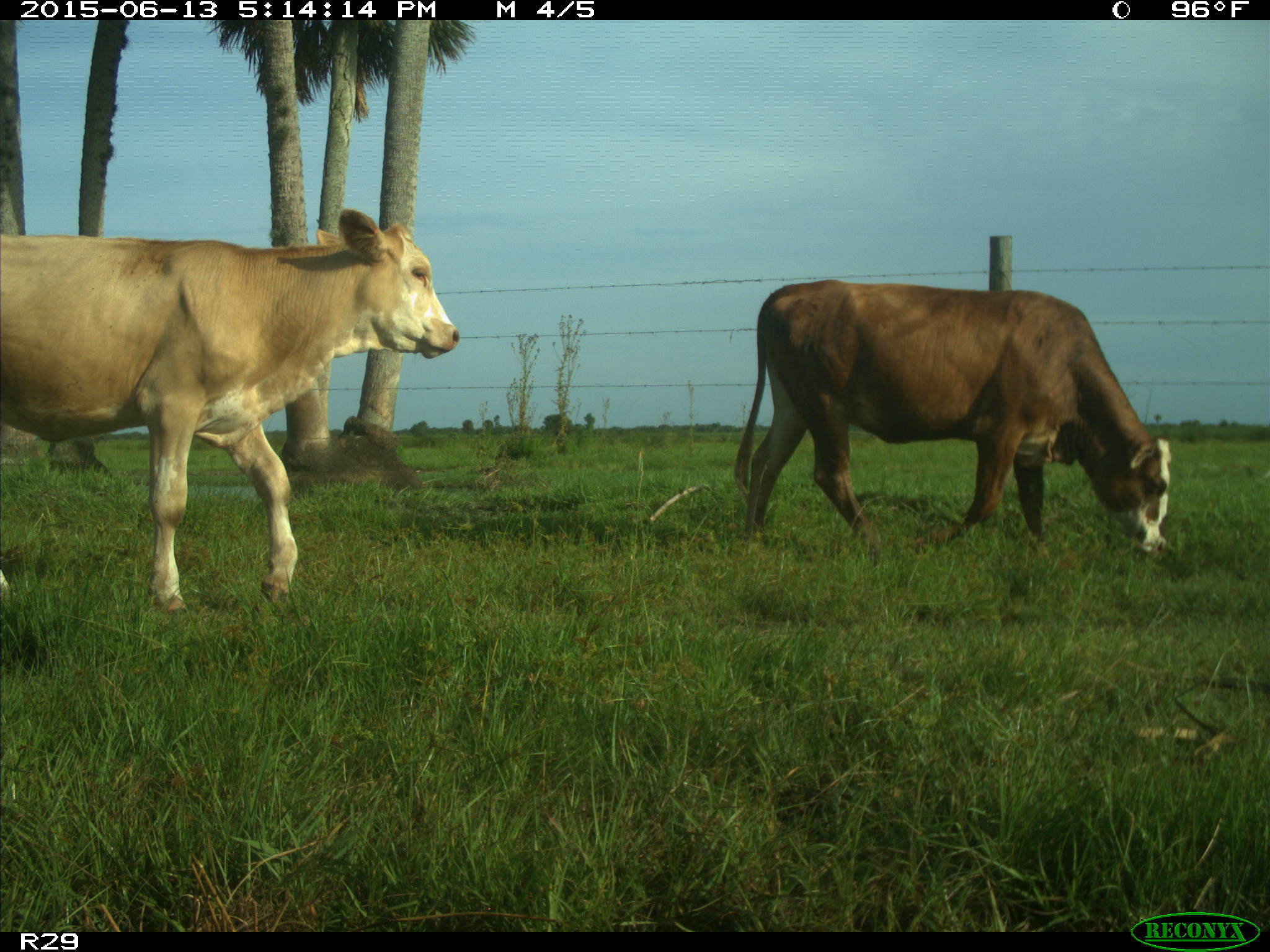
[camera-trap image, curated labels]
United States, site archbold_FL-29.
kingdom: Animalia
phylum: Chordata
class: Mammalia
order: Artiodactyla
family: Bovidae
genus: Bos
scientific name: Bos taurus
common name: domestic cow